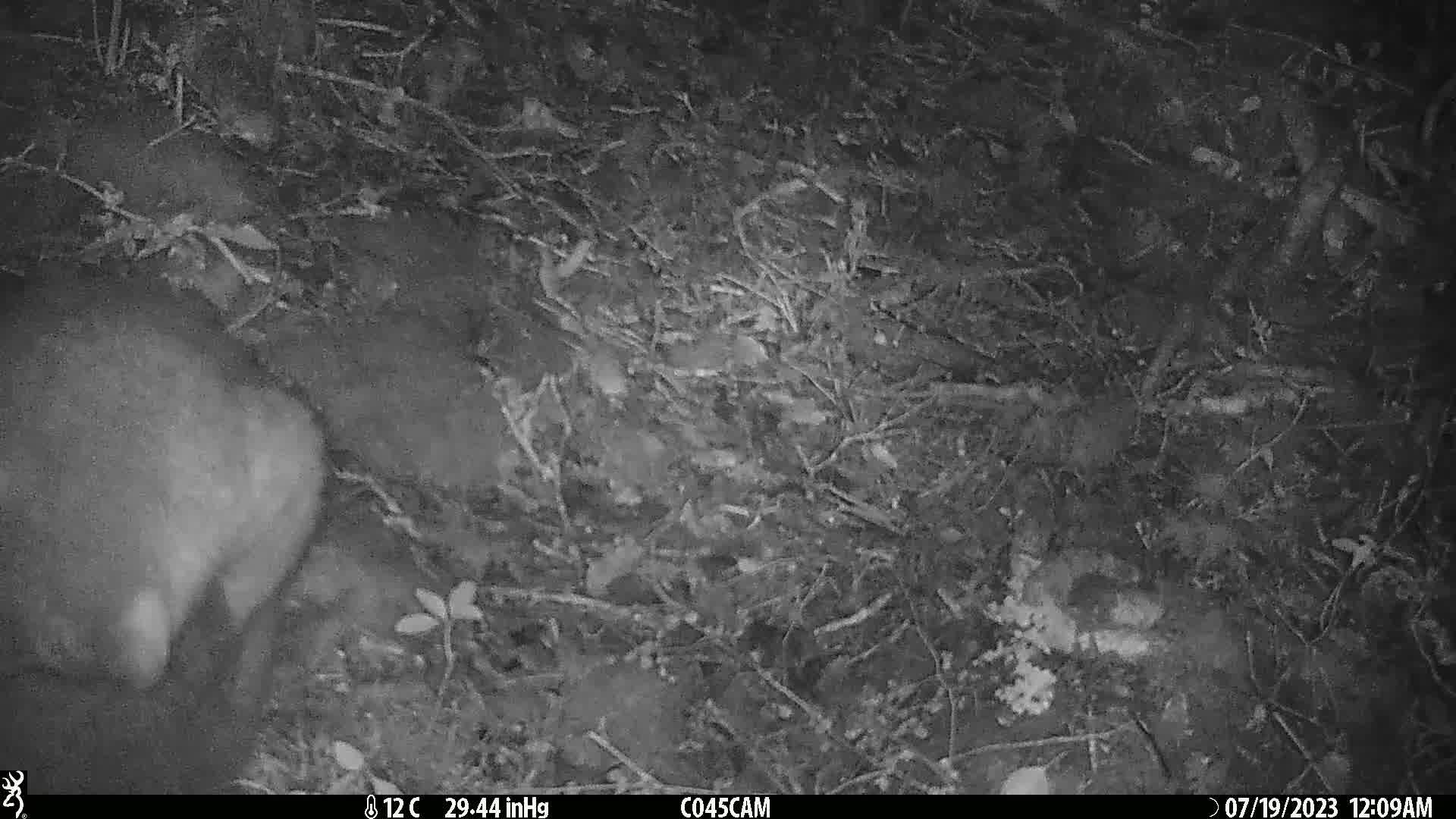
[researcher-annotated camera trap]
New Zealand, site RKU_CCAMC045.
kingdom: Animalia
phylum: Chordata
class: Mammalia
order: Diprotodontia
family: Phalangeridae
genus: Trichosurus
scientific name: Trichosurus vulpecula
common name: common brushtail possum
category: possum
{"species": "possum (common brushtail possum) (Trichosurus vulpecula)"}